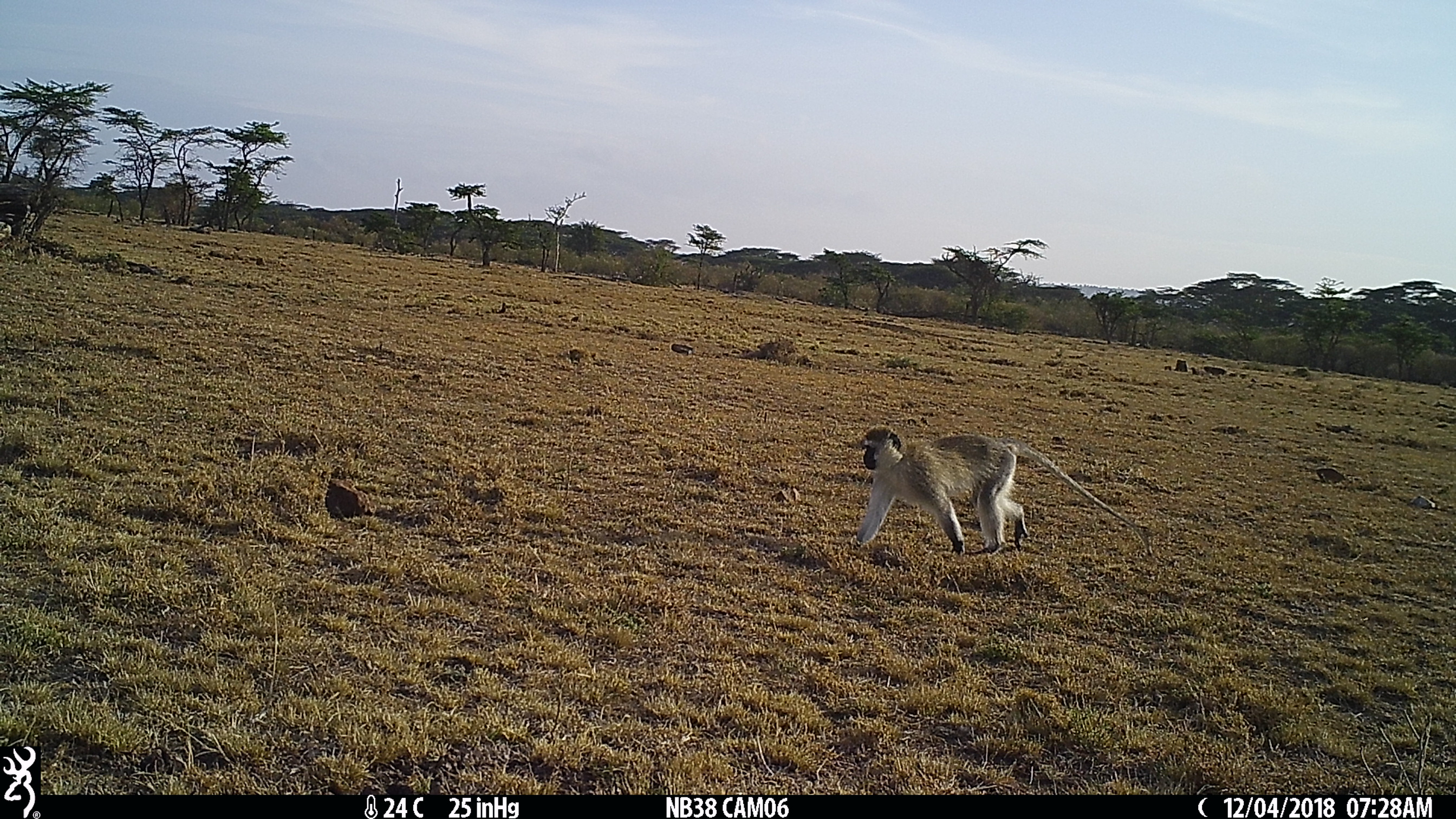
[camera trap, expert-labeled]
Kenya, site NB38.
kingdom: Animalia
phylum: Chordata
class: Mammalia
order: Primates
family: Cercopithecidae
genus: Chlorocebus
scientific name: Chlorocebus pygerythrus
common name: vervet monkey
Vervet monkey (Chlorocebus pygerythrus).